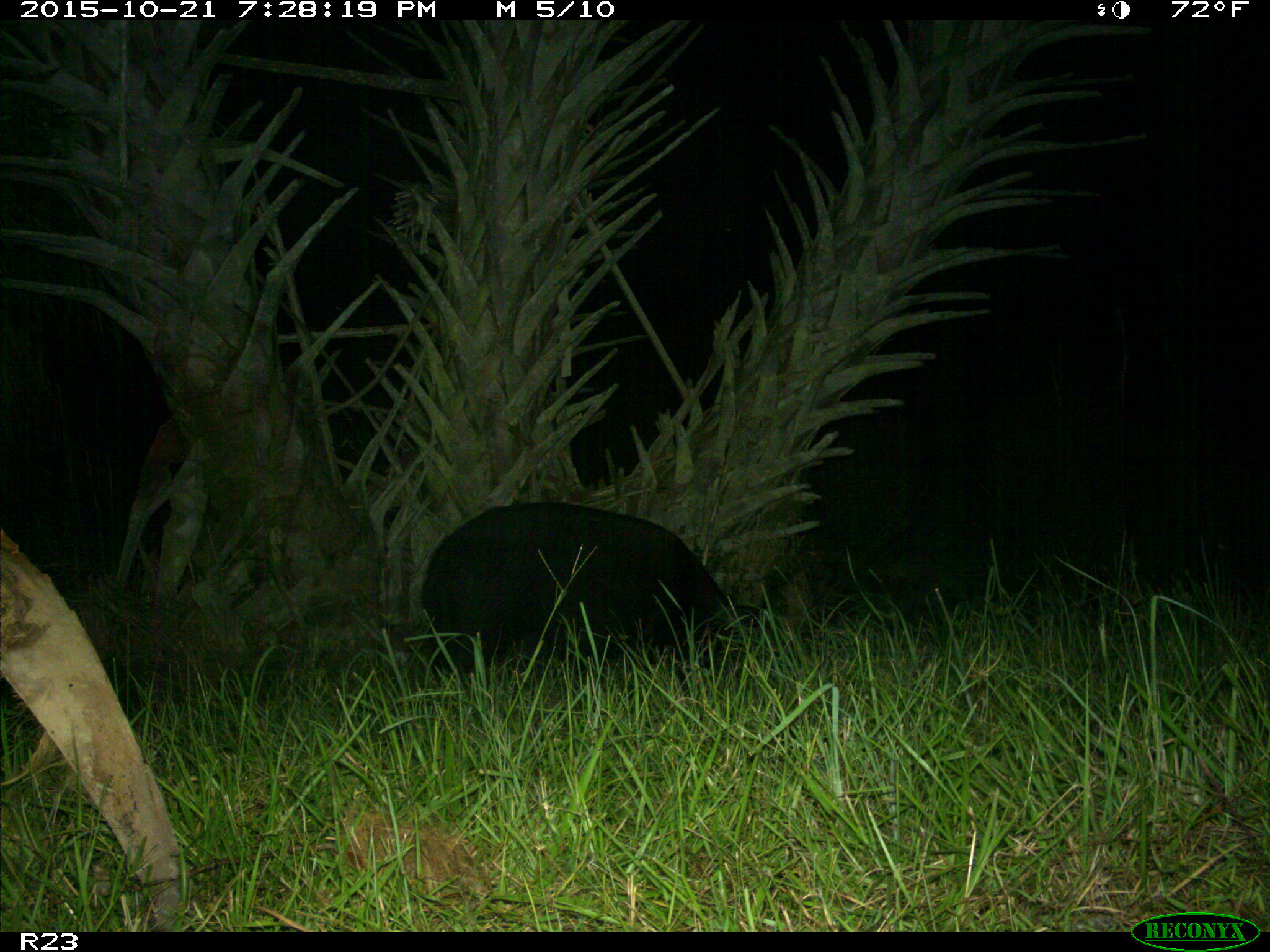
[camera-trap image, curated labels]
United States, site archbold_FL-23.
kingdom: Animalia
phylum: Chordata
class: Mammalia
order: Artiodactyla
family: Suidae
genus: Sus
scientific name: Sus scrofa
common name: wild boar